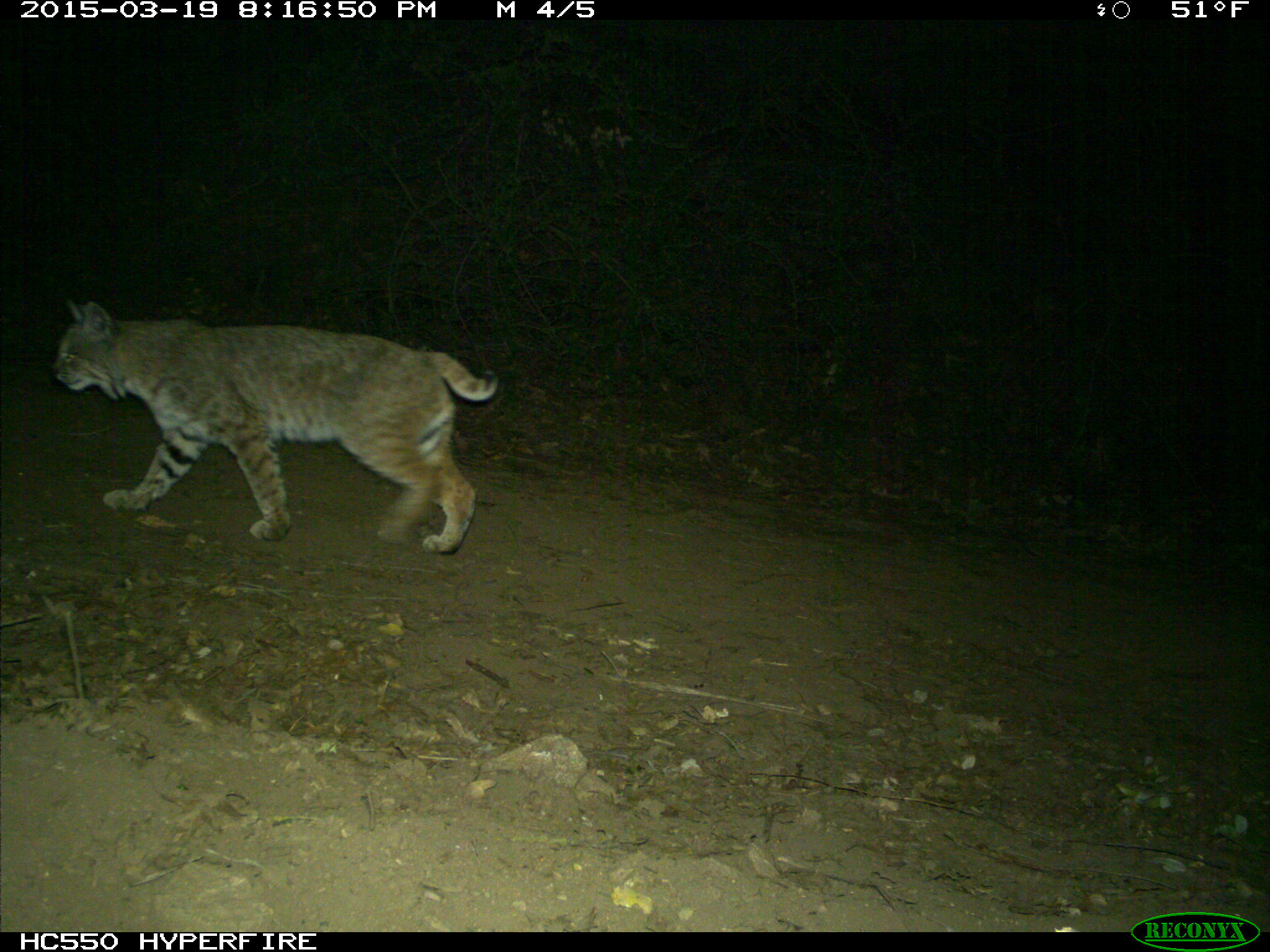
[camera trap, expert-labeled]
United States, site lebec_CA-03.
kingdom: Animalia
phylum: Chordata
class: Mammalia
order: Carnivora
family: Felidae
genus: Lynx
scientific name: Lynx rufus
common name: bobcat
Lynx rufus (bobcat).